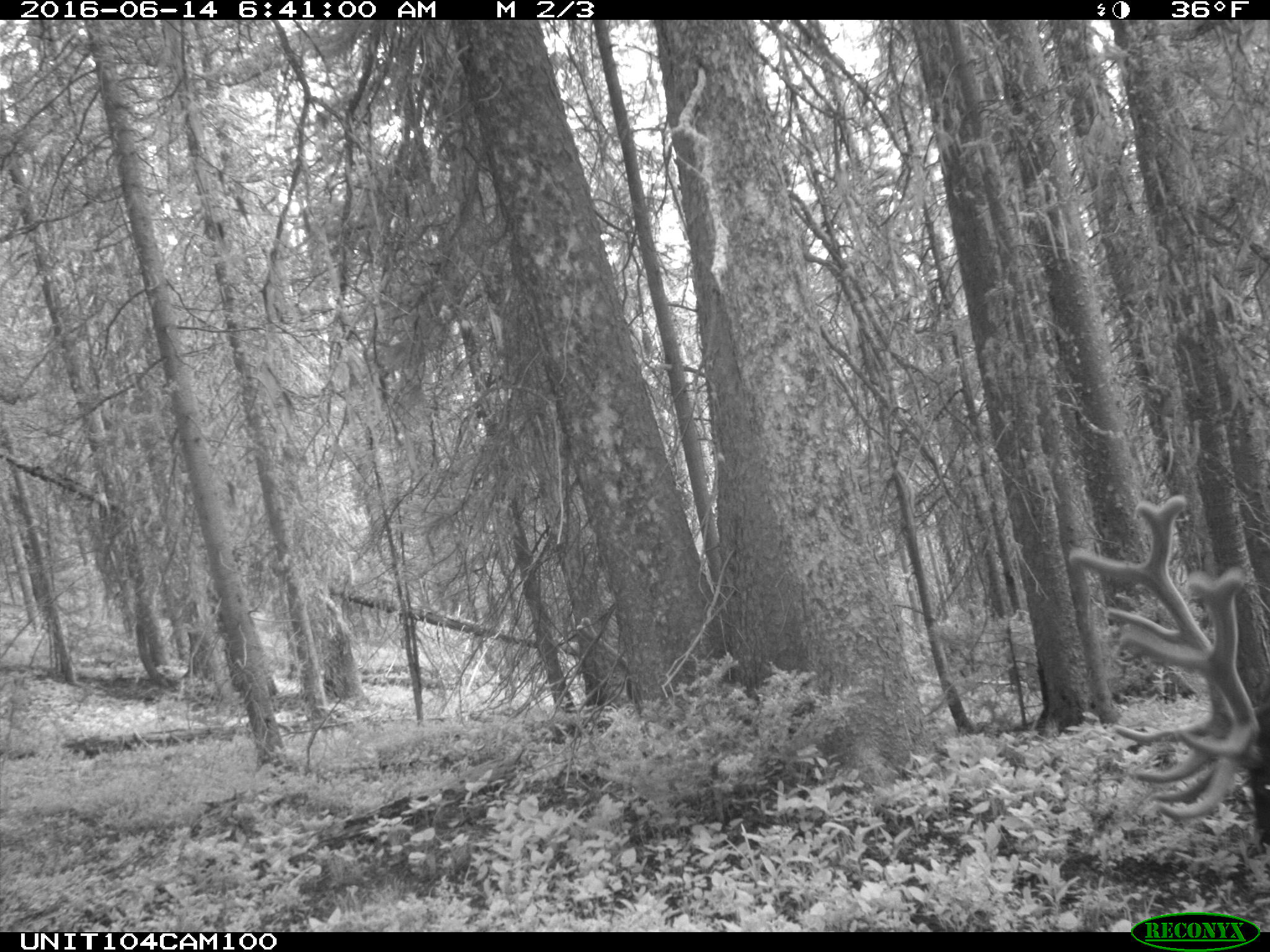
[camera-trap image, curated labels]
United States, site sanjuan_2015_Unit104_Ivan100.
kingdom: Animalia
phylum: Chordata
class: Mammalia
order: Artiodactyla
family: Cervidae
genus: Cervus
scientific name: Cervus elaphus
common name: red deer